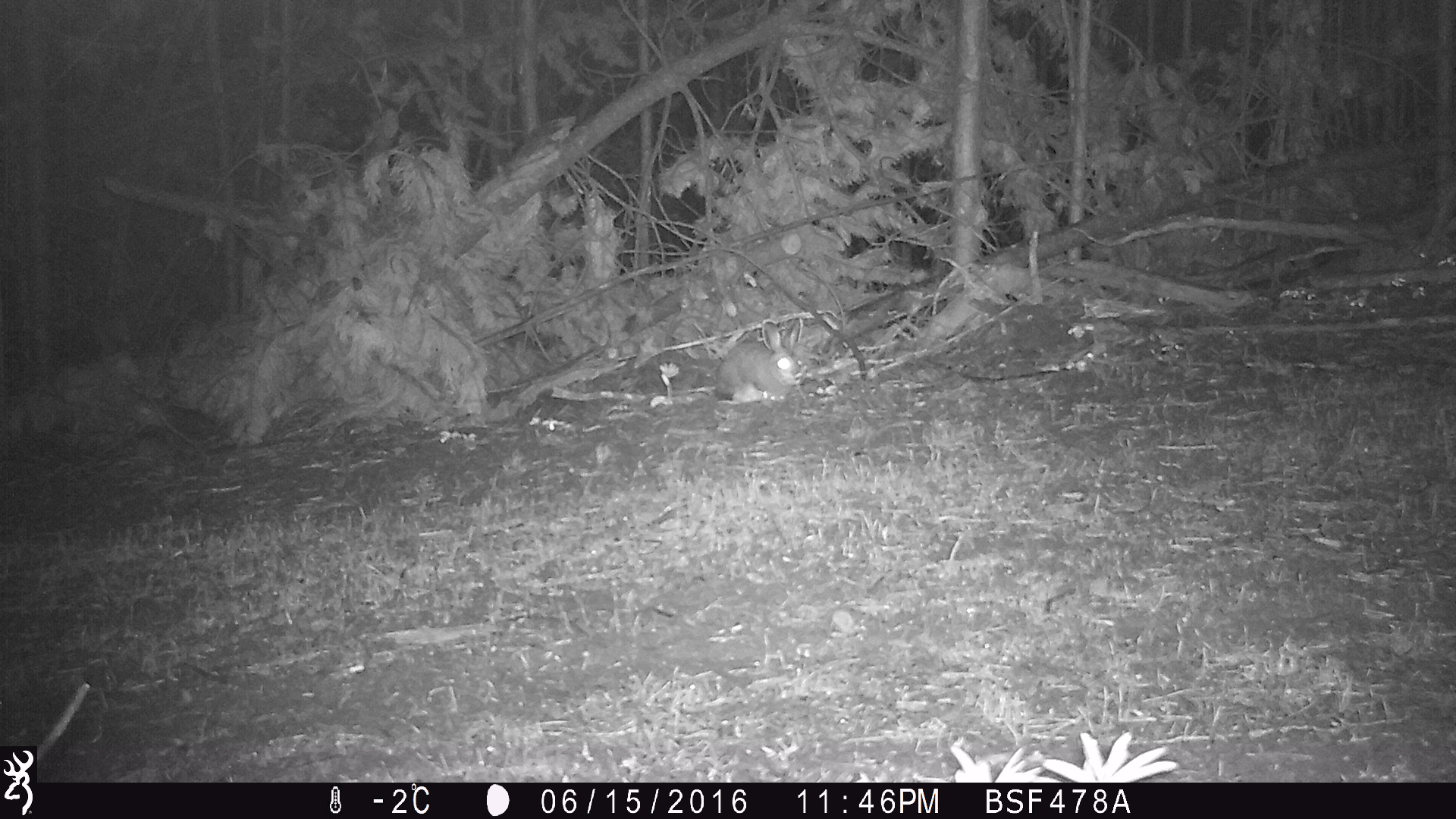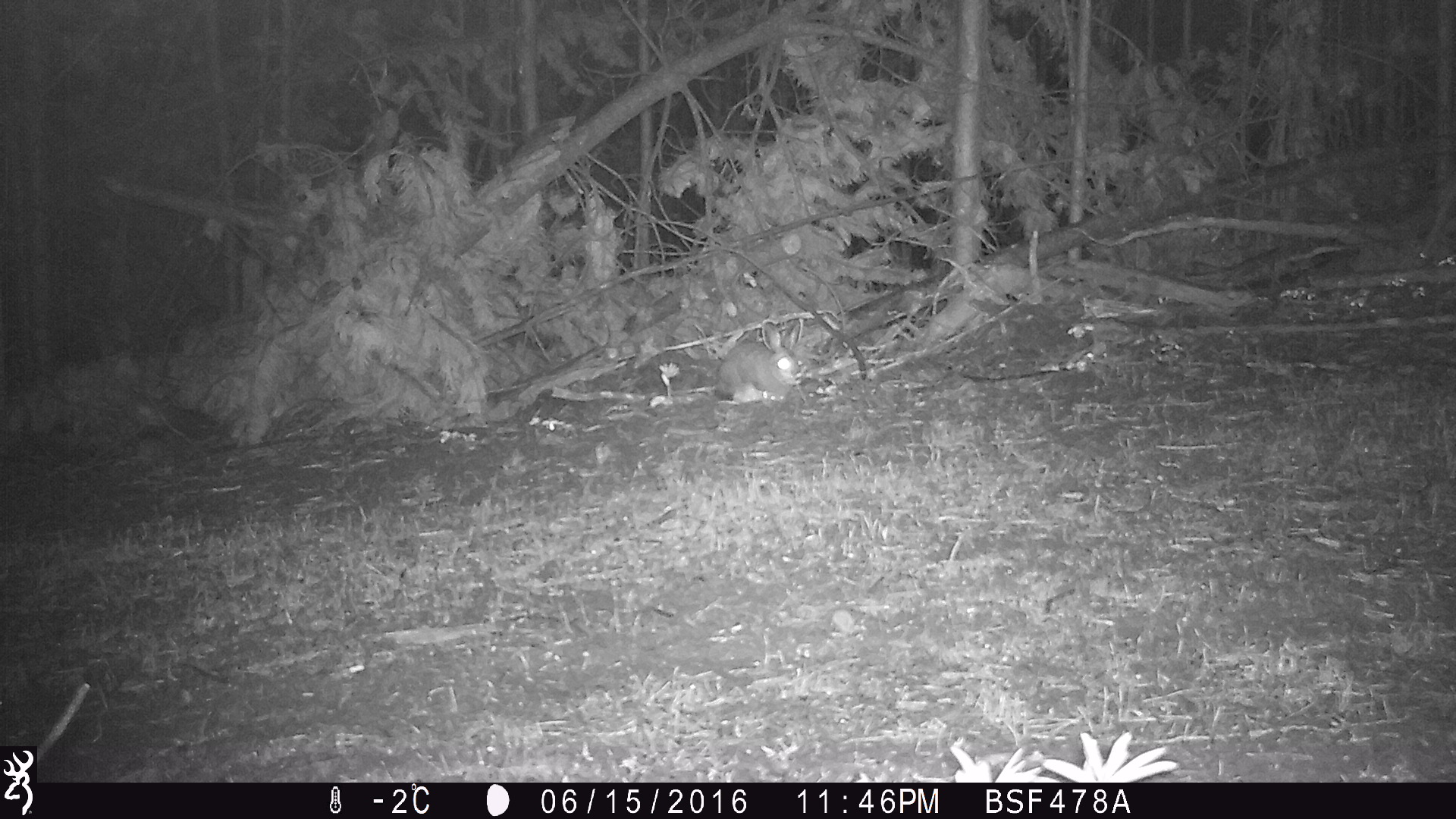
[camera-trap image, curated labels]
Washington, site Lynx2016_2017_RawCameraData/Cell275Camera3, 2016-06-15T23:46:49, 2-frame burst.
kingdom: Animalia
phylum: Chordata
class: Mammalia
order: Lagomorpha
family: Leporidae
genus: Lepus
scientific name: Lepus americanus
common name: snowshoe hare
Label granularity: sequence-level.